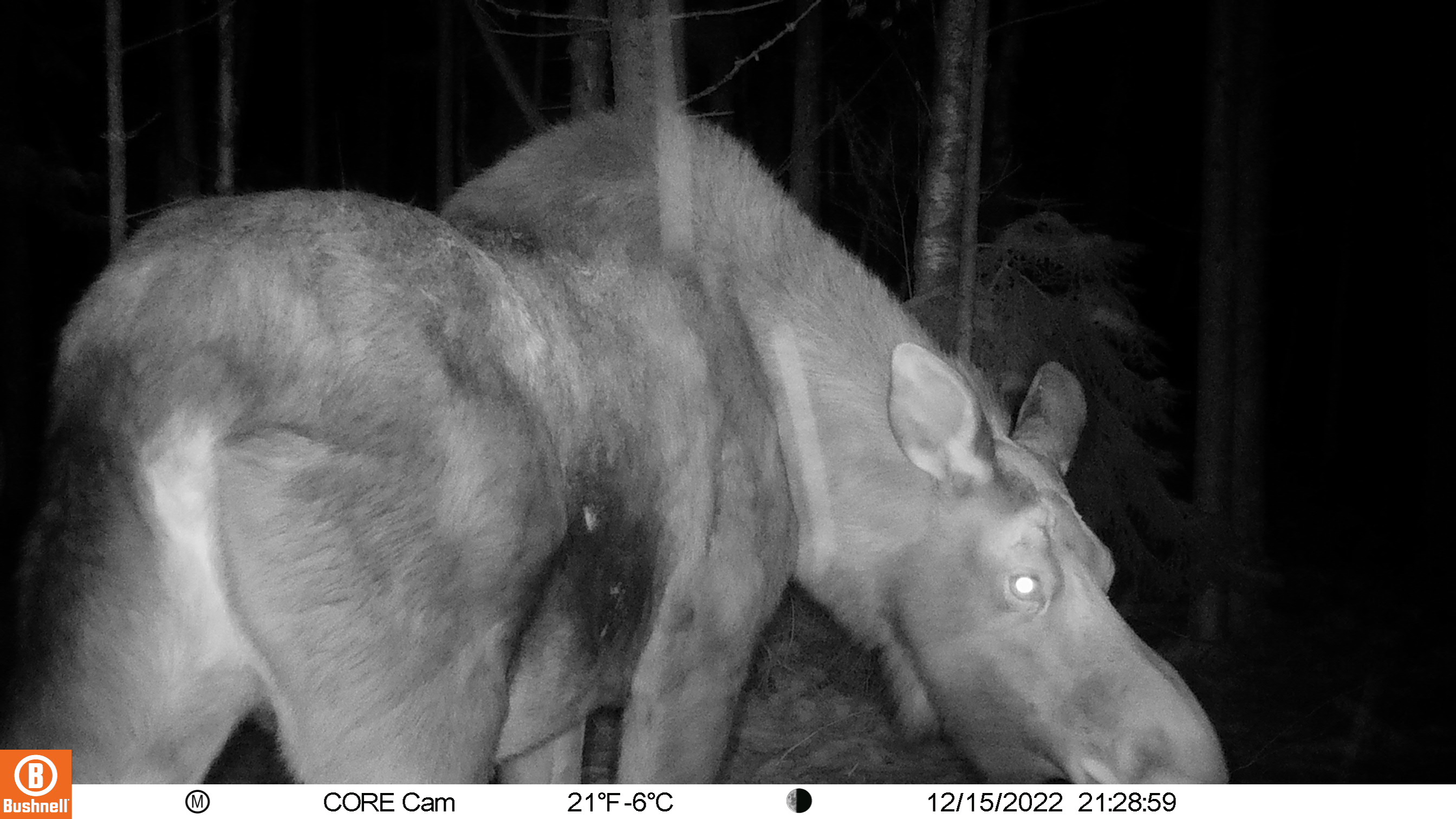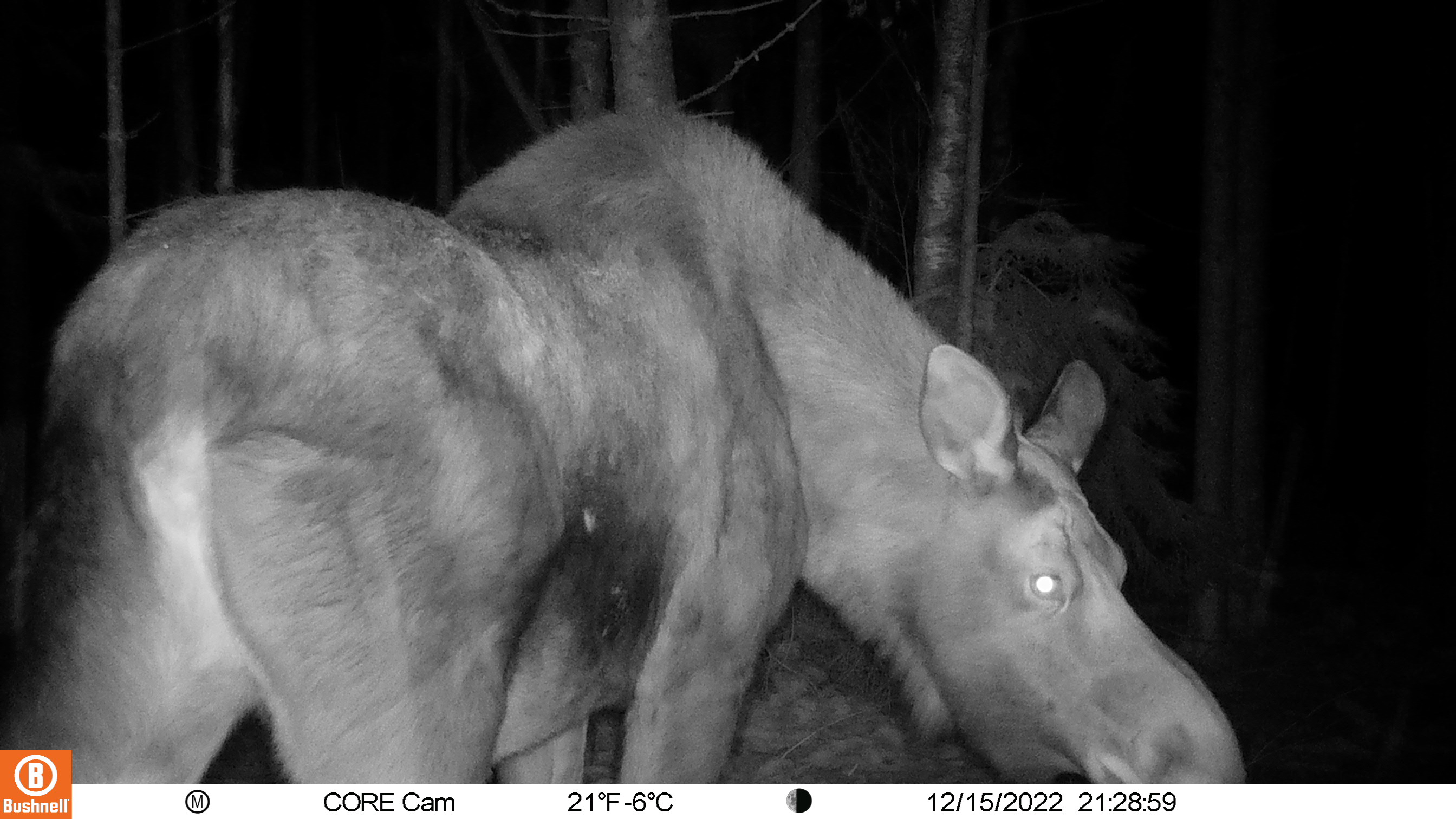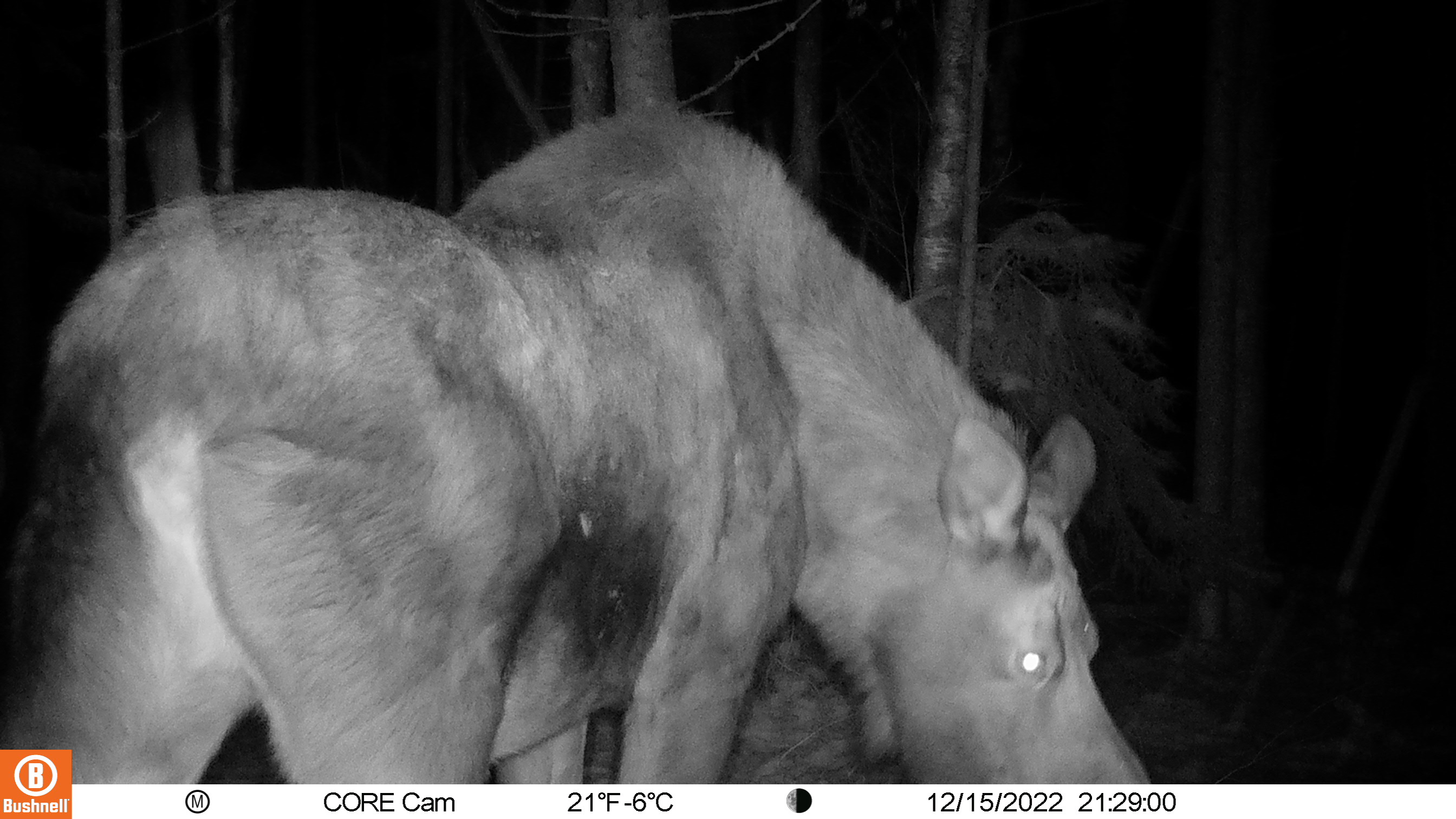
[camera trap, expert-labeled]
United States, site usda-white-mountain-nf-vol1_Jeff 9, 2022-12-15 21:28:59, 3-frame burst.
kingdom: Animalia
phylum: Chordata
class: Mammalia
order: Artiodactyla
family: Cervidae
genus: Alces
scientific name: Alces alces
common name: moose